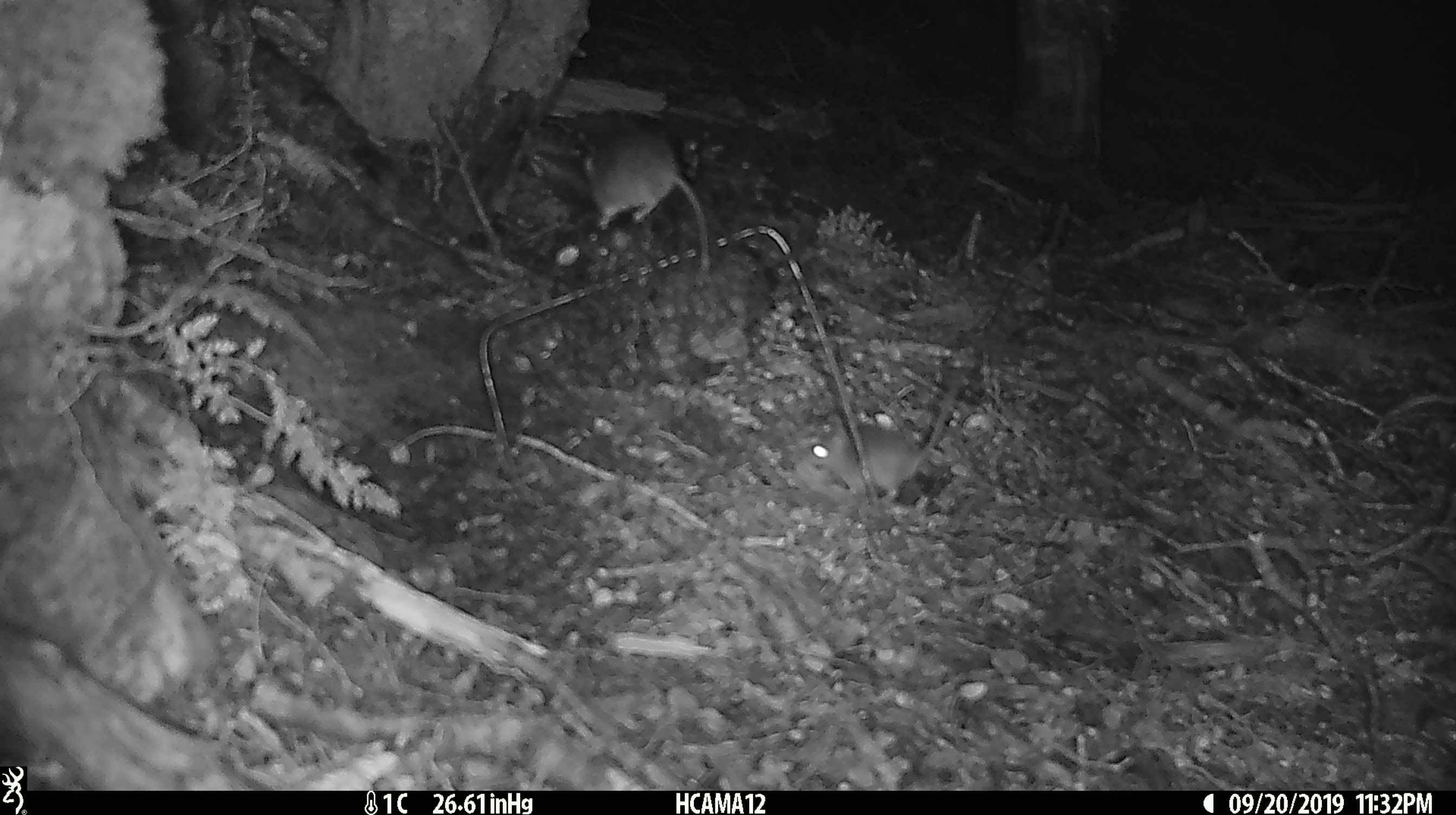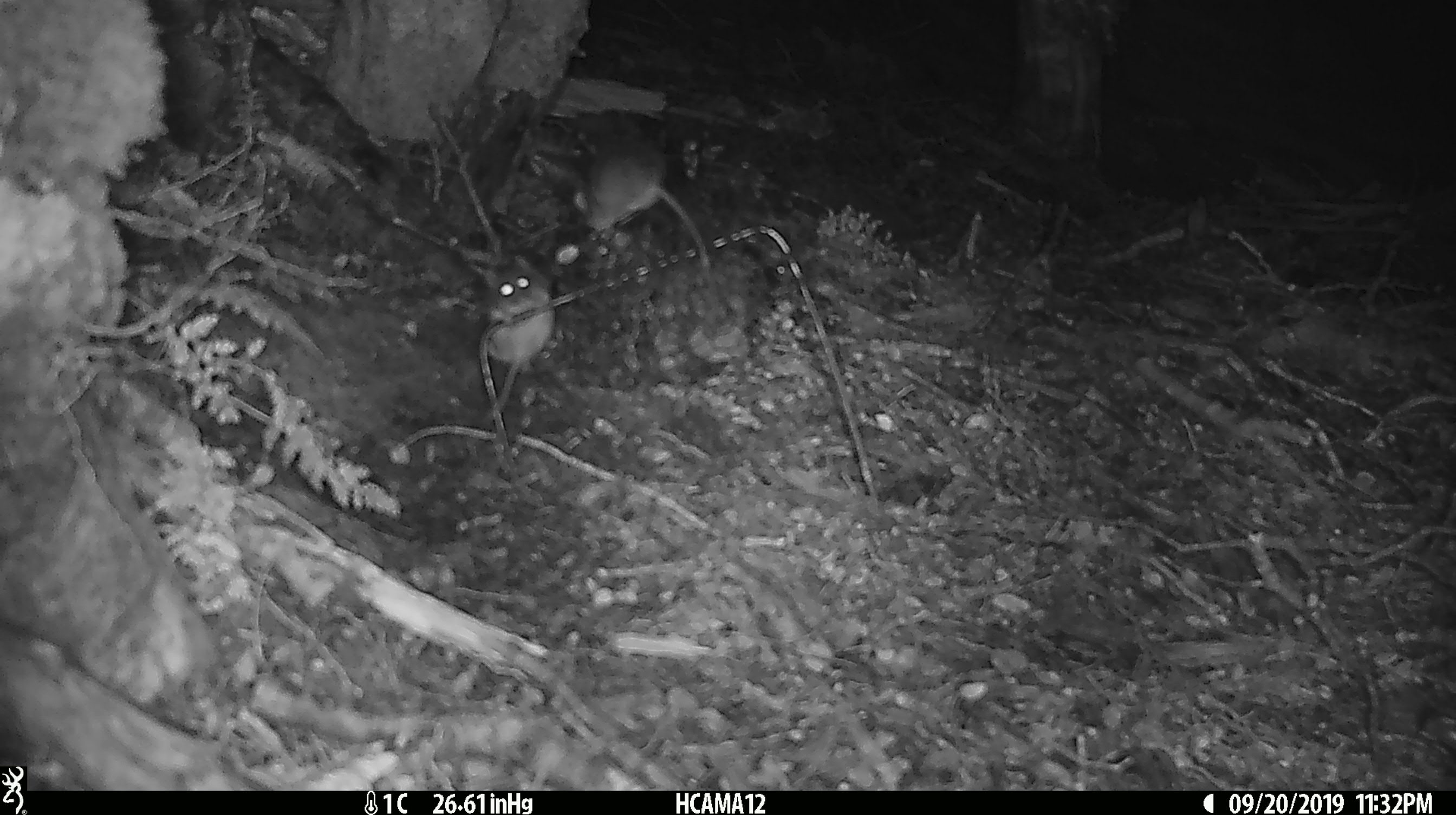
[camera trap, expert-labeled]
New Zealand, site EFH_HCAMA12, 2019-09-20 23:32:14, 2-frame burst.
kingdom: Animalia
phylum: Chordata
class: Mammalia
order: Rodentia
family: Muridae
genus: Mus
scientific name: Mus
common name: mouse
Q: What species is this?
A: Mouse (Mus).